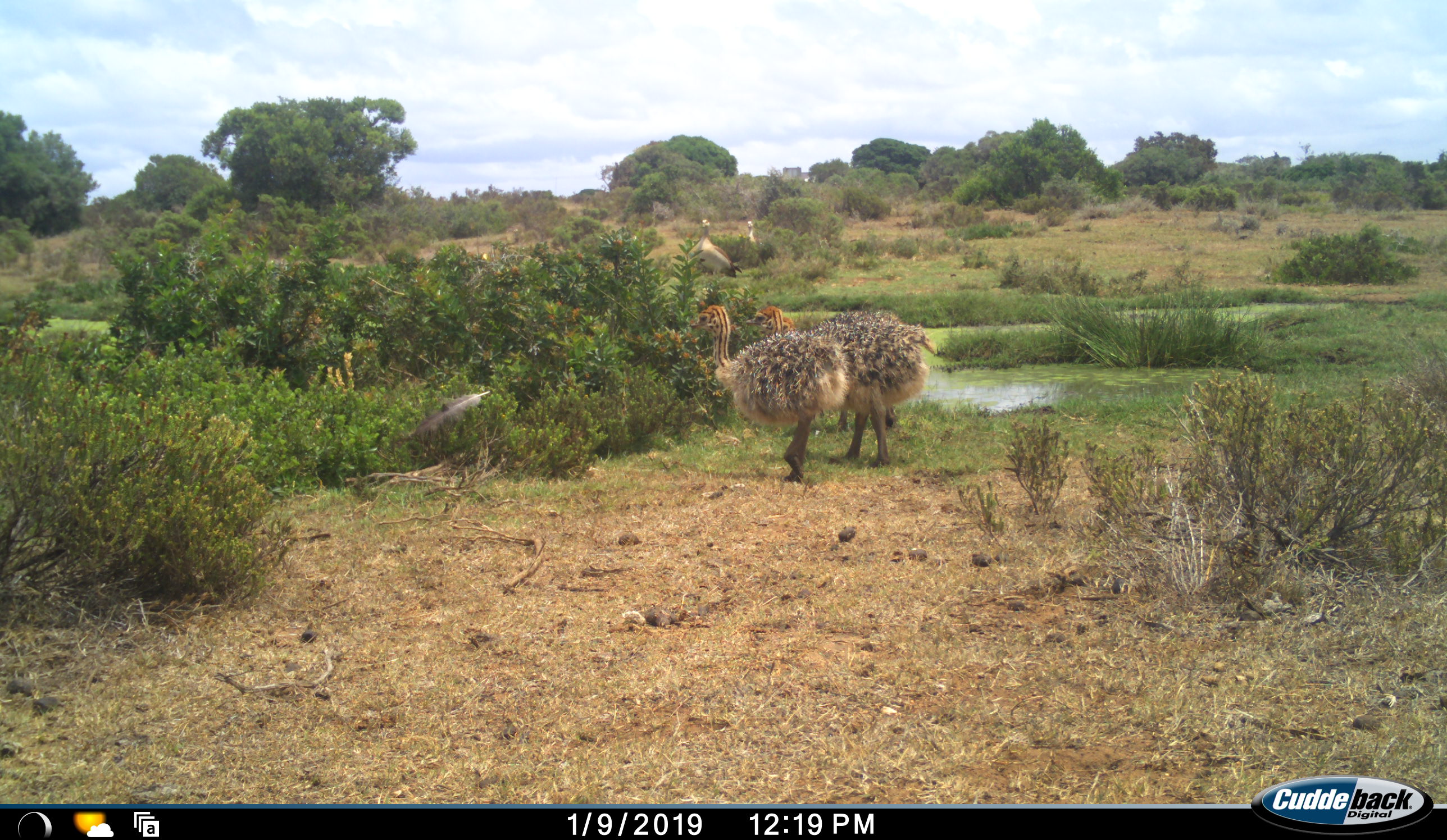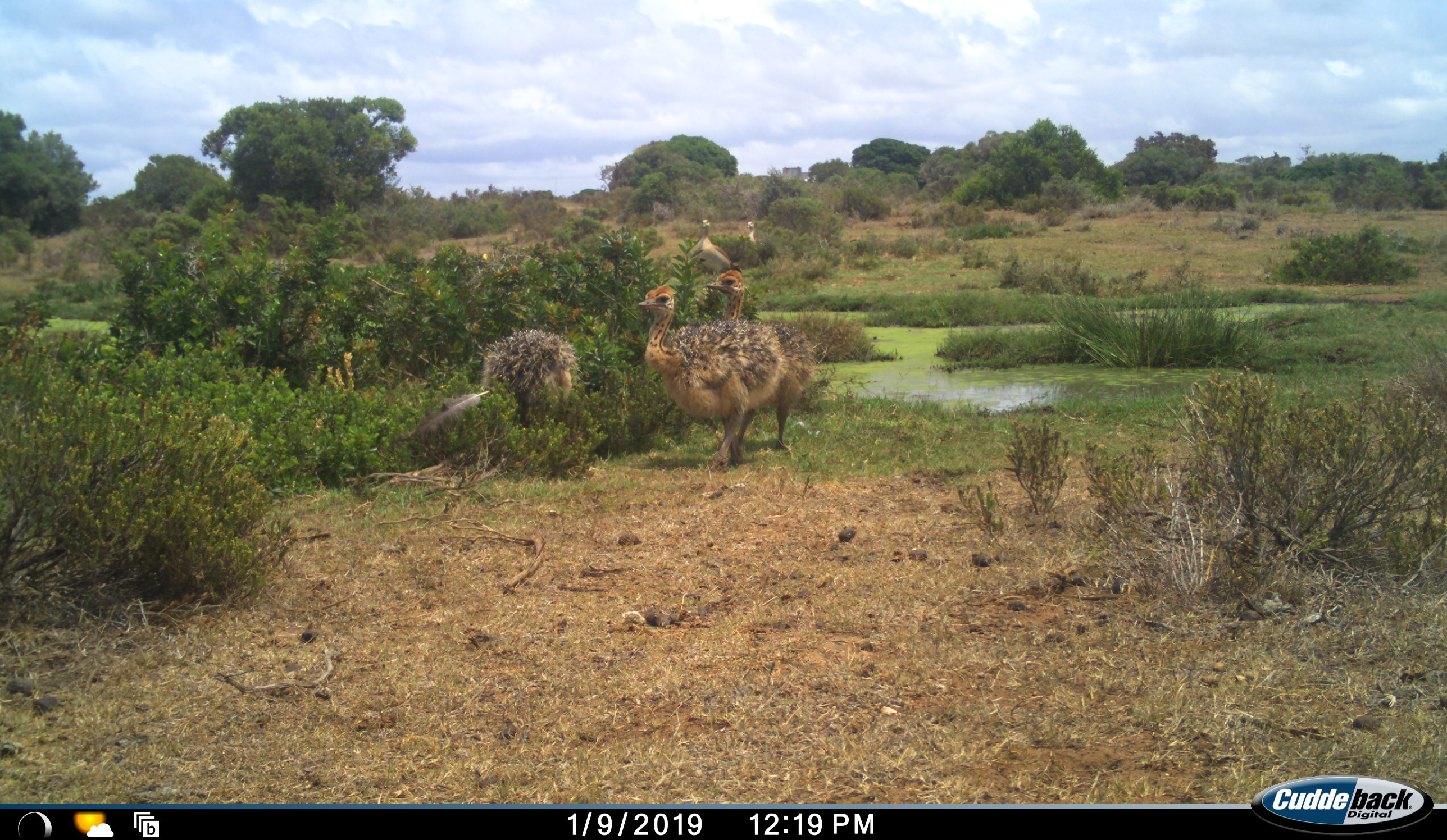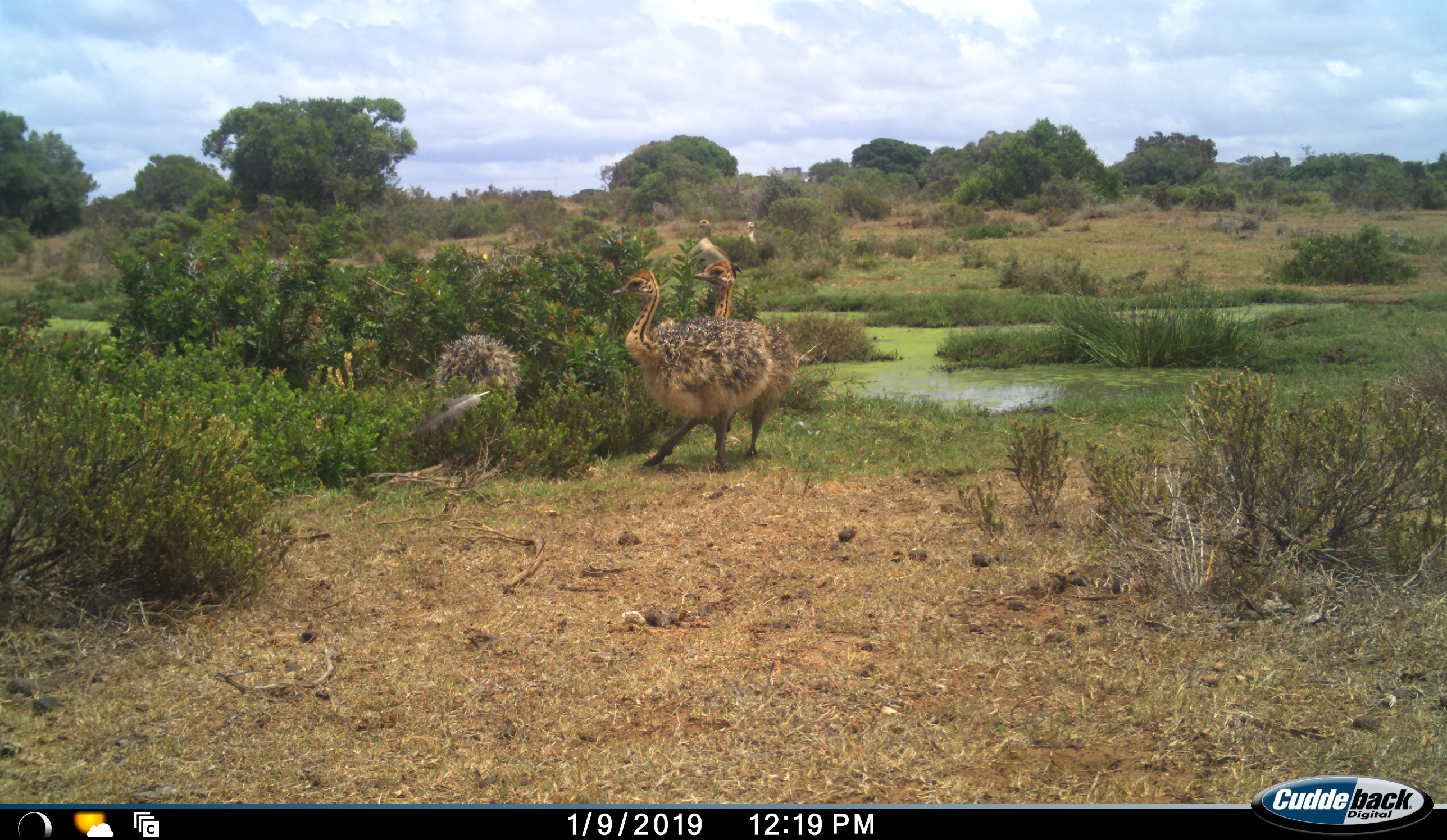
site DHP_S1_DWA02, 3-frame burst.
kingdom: Animalia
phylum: Chordata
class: Aves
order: Struthioniformes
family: Struthionidae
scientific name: Struthionidae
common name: ostrich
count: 3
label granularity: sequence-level